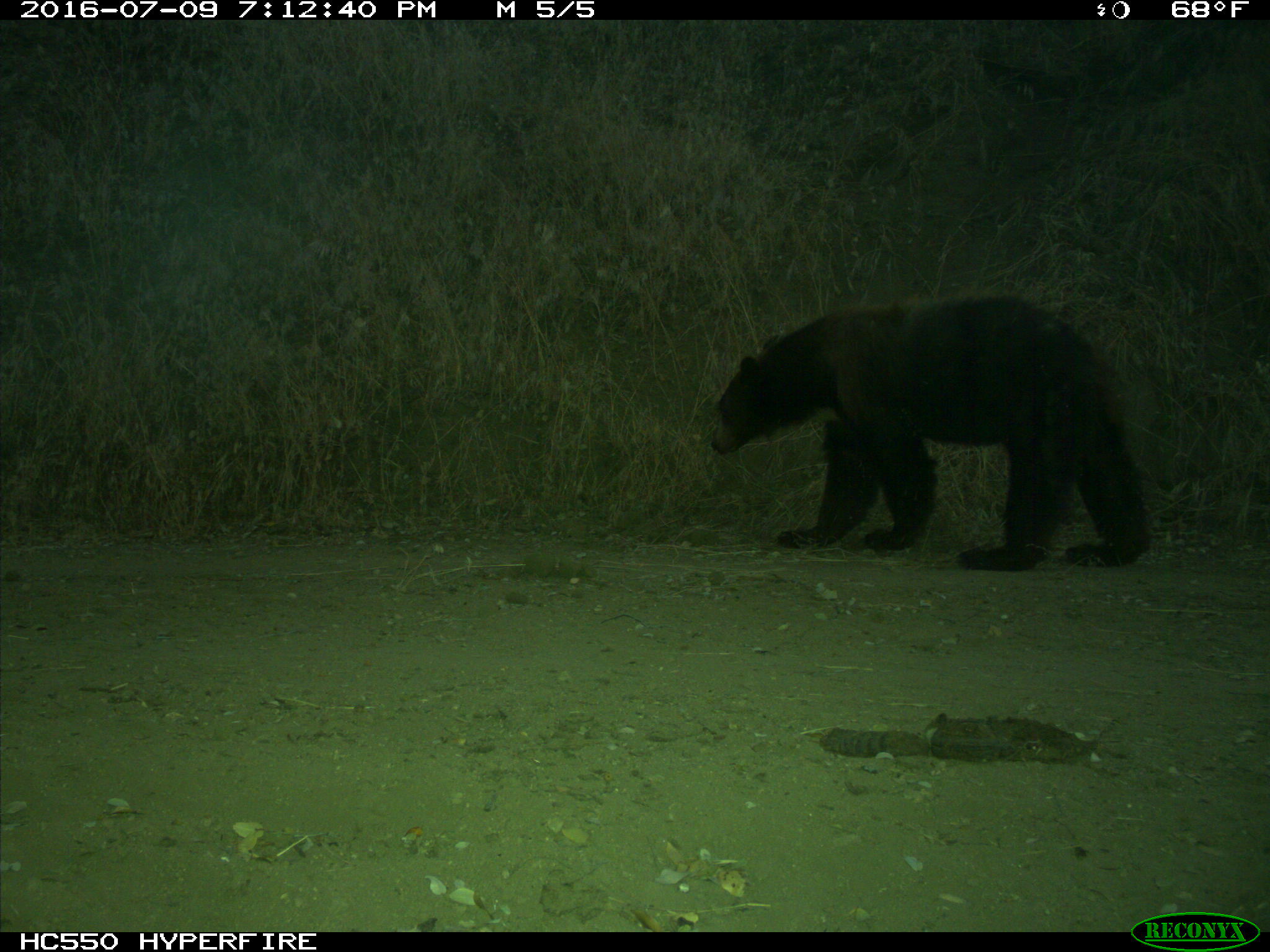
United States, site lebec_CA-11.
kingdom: Animalia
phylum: Chordata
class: Mammalia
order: Carnivora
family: Ursidae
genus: Ursus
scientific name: Ursus americanus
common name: american black bear